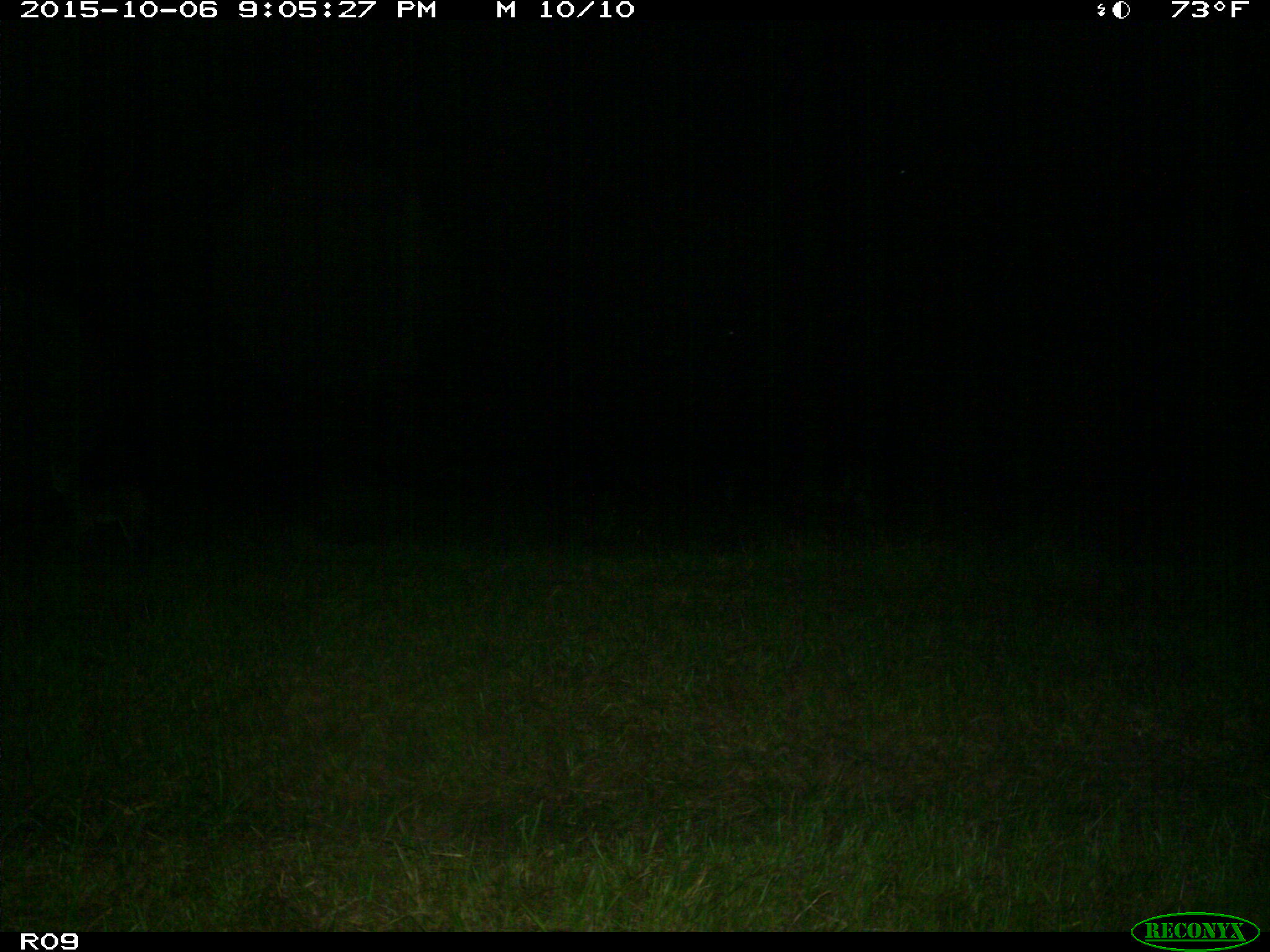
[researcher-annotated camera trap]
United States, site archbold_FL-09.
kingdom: Animalia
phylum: Chordata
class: Mammalia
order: Carnivora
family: Felidae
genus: Lynx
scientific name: Lynx rufus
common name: bobcat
Lynx rufus (bobcat).